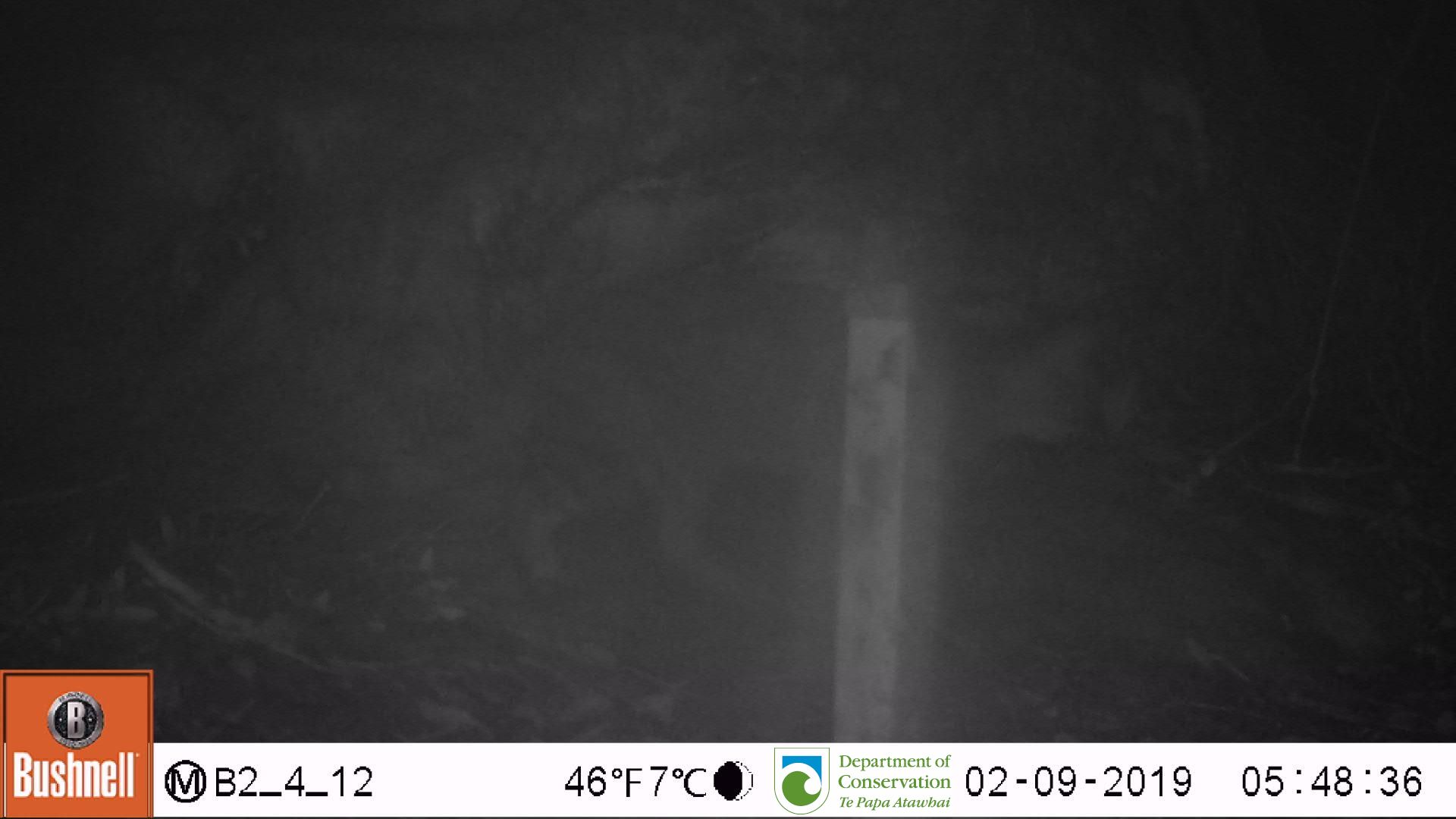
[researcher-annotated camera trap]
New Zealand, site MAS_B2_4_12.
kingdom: Animalia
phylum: Chordata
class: Mammalia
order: Carnivora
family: Felidae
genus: Felis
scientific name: Felis catus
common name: domestic cat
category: cat